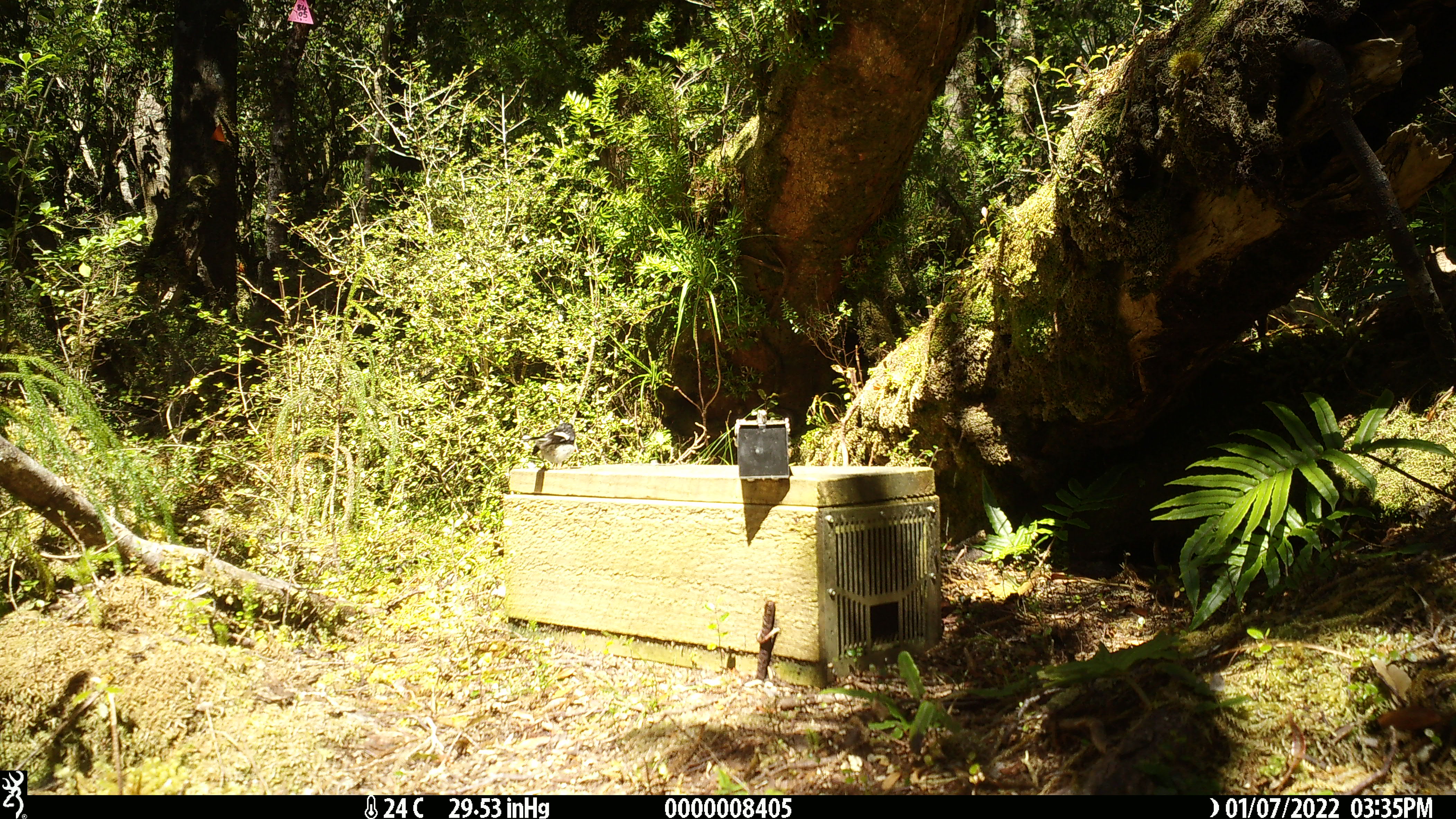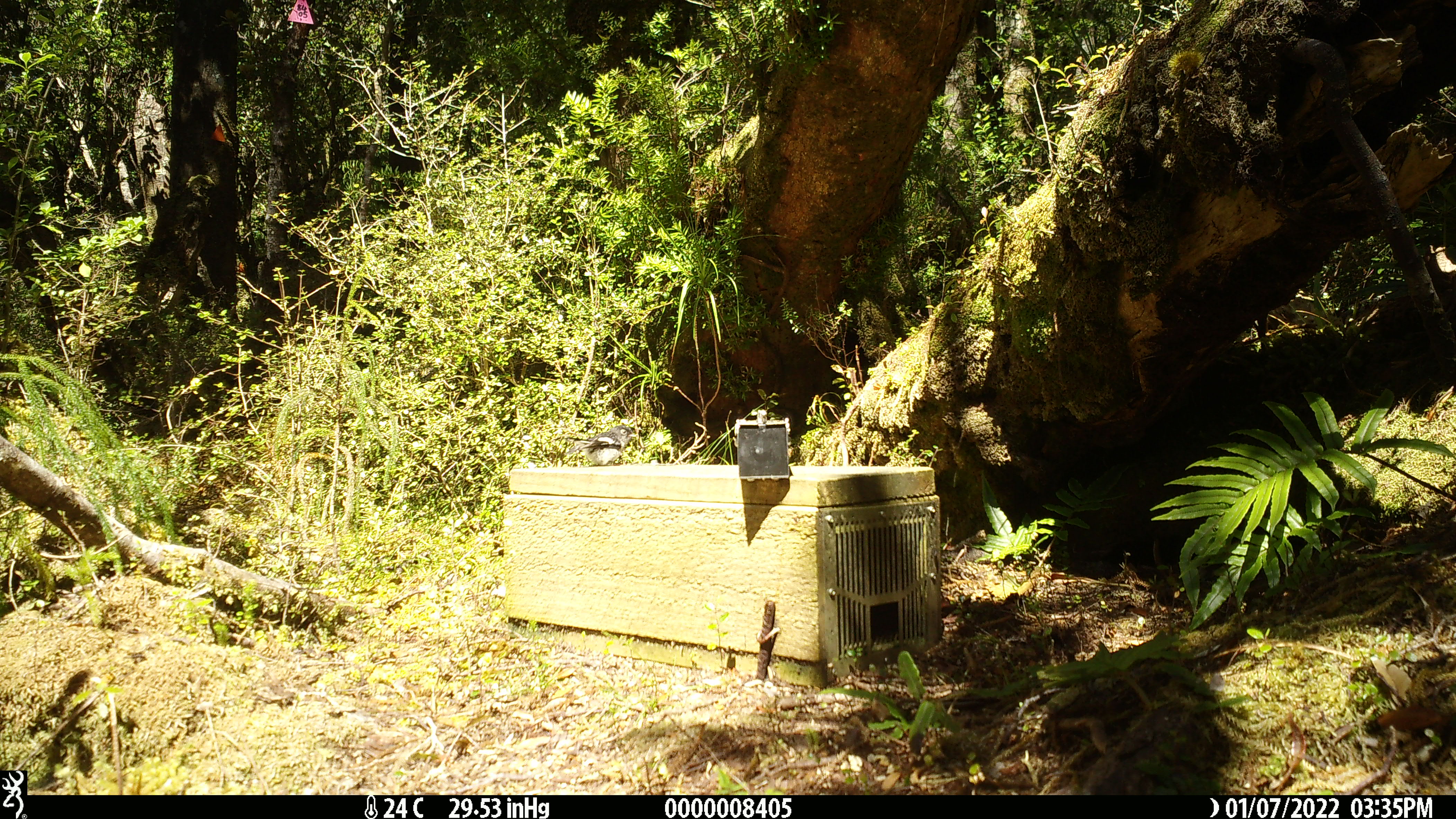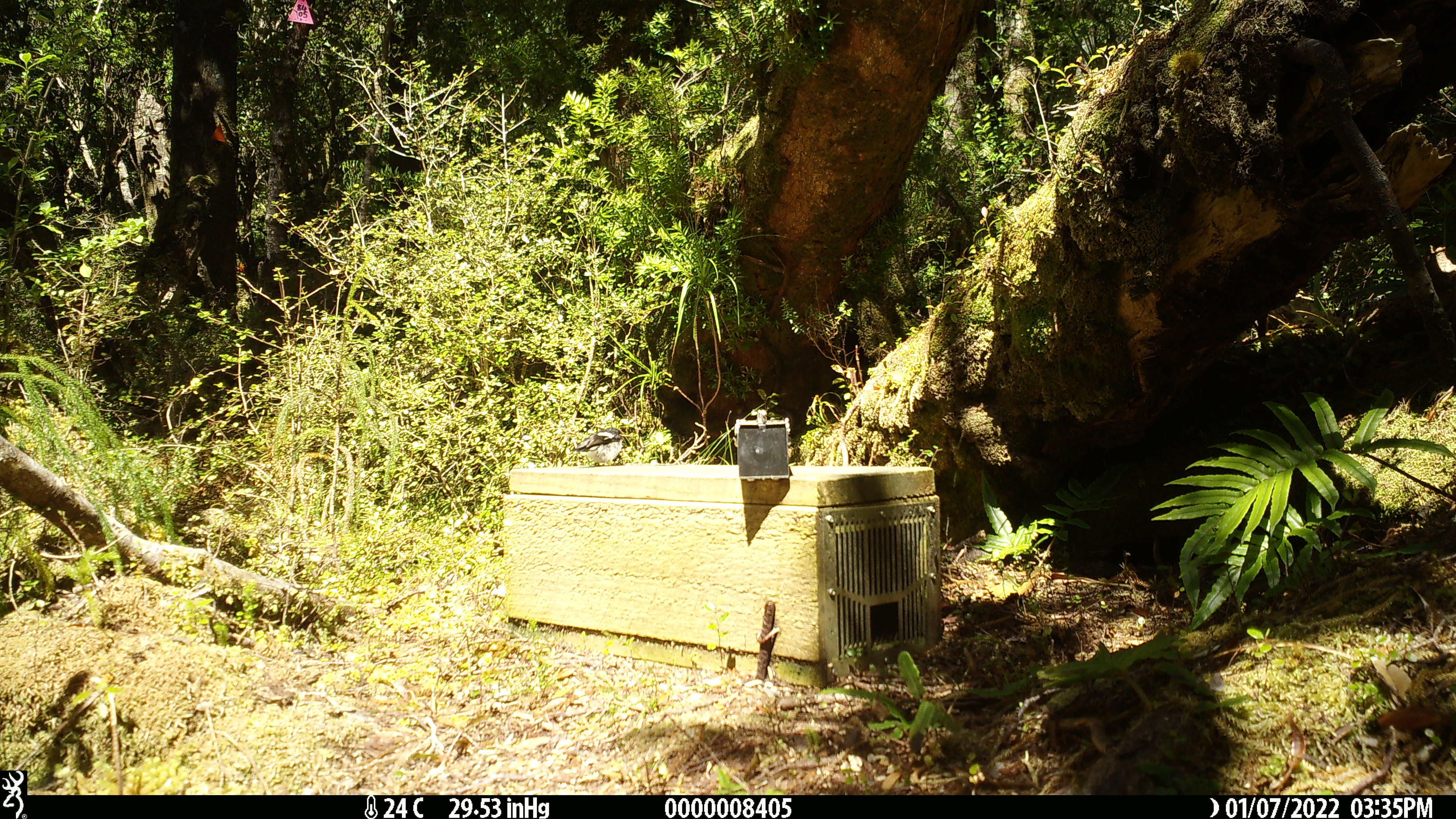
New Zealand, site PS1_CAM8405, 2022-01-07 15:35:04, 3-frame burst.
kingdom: Animalia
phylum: Chordata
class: Aves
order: Passeriformes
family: Petroicidae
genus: Petroica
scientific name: Petroica macrocephala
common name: tomtit